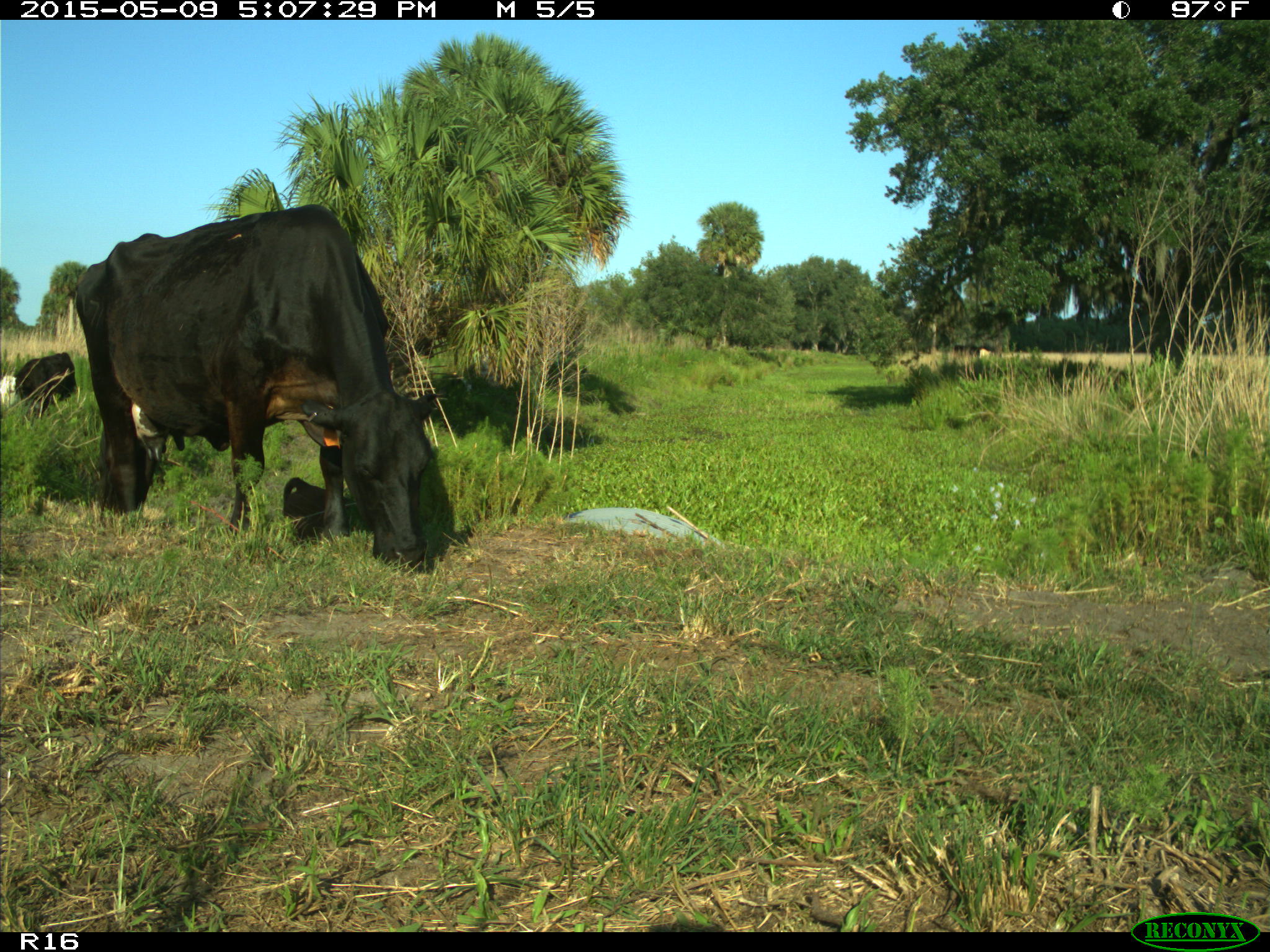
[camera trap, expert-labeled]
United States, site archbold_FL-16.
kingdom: Animalia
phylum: Chordata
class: Mammalia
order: Artiodactyla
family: Bovidae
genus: Bos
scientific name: Bos taurus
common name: domestic cow